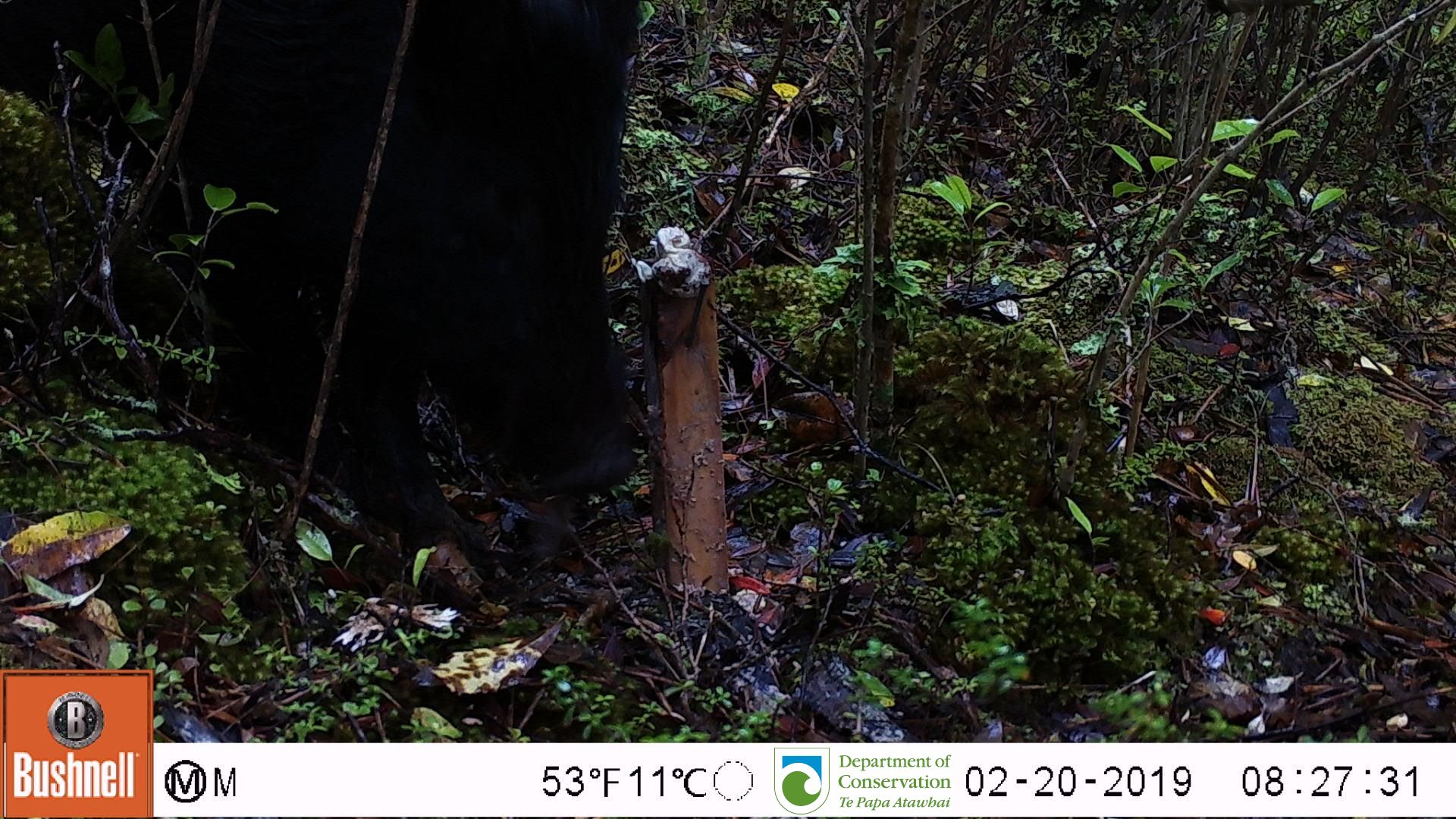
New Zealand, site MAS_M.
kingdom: Animalia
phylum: Chordata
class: Mammalia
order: Artiodactyla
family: Suidae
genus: Sus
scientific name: Sus scrofa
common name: pig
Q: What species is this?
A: Pig (Sus scrofa).